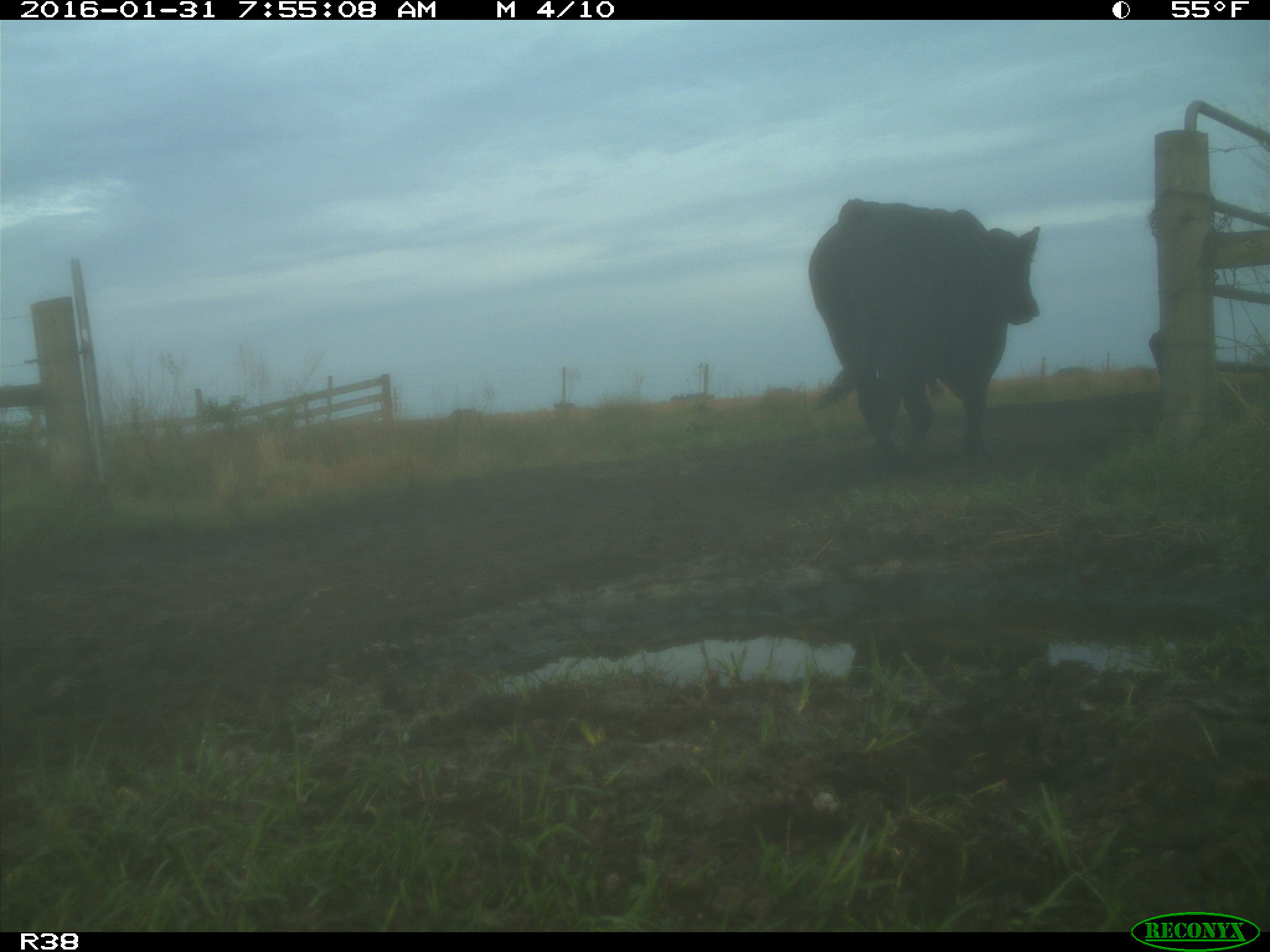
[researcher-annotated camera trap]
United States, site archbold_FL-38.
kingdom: Animalia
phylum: Chordata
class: Mammalia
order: Artiodactyla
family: Bovidae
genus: Bos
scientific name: Bos taurus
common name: domestic cow